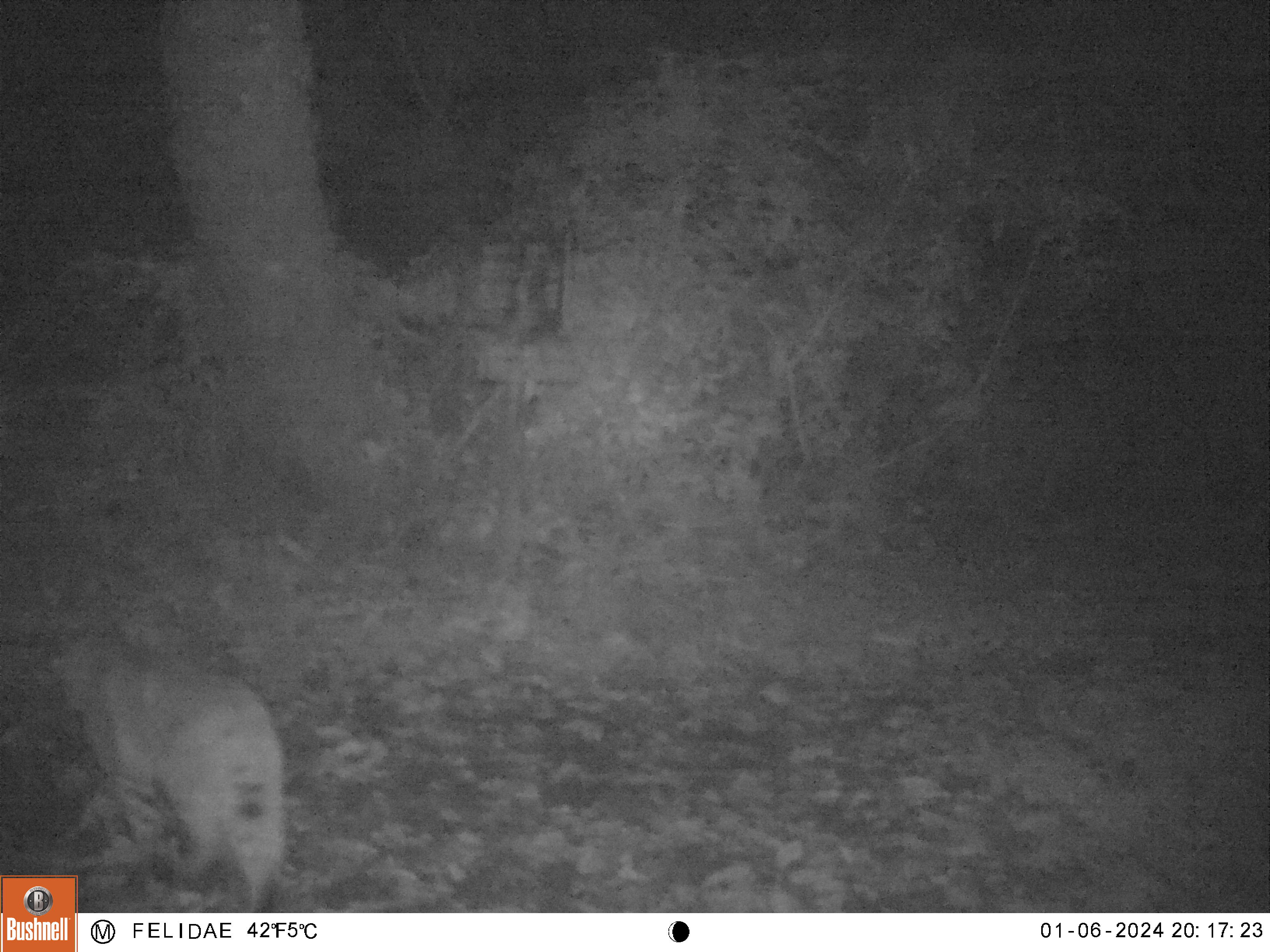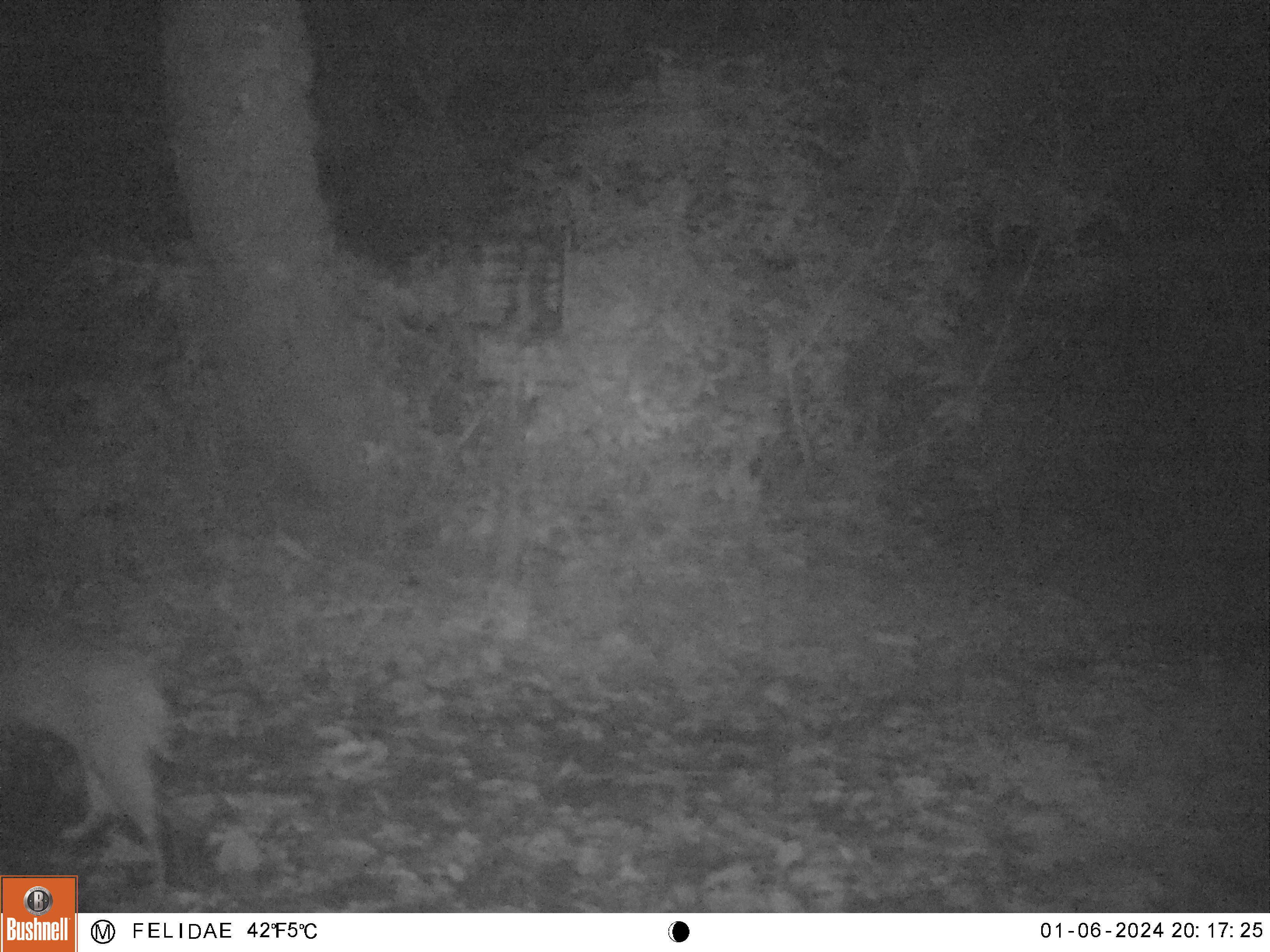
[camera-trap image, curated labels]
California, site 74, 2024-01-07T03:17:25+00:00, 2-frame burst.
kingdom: Animalia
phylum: Chordata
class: Mammalia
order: Carnivora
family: Felidae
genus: Lynx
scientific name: Lynx rufus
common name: bobcat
Bobcat (Lynx rufus).